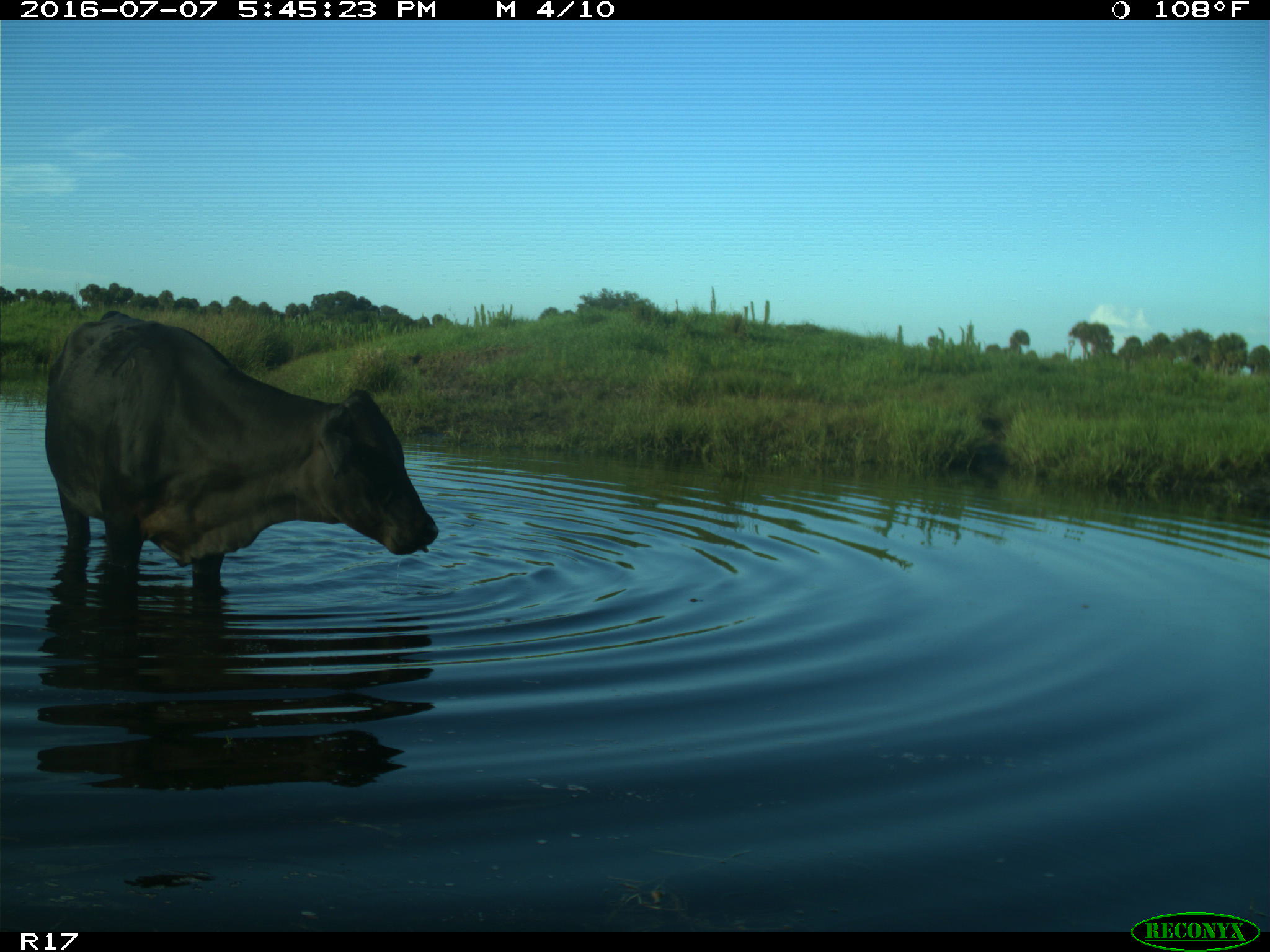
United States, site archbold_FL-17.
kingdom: Animalia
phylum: Chordata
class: Mammalia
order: Artiodactyla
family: Bovidae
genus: Bos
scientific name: Bos taurus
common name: domestic cow